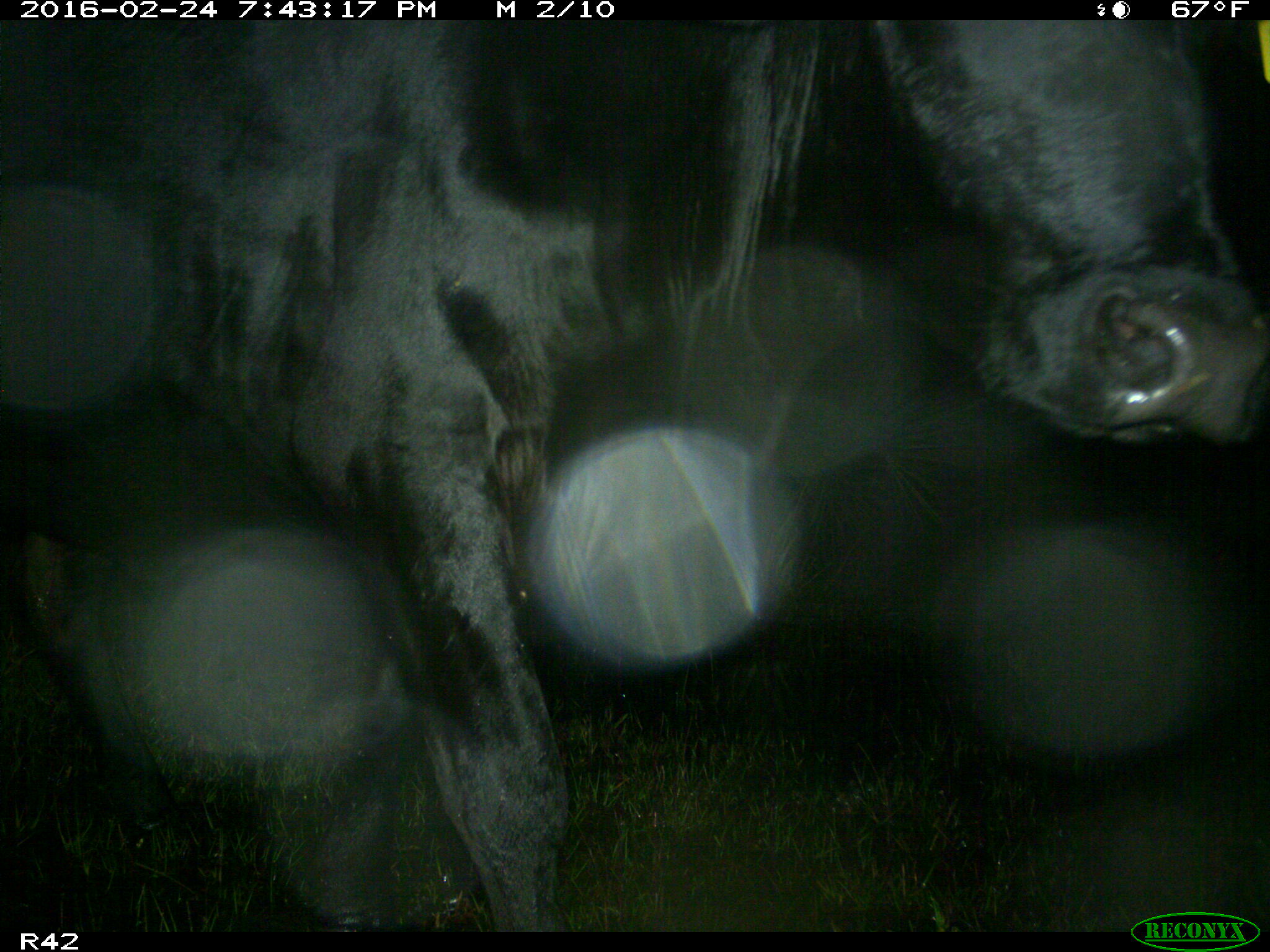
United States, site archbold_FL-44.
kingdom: Animalia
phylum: Chordata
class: Mammalia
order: Artiodactyla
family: Bovidae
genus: Bos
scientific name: Bos taurus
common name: domestic cow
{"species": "Bos taurus (domestic cow)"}